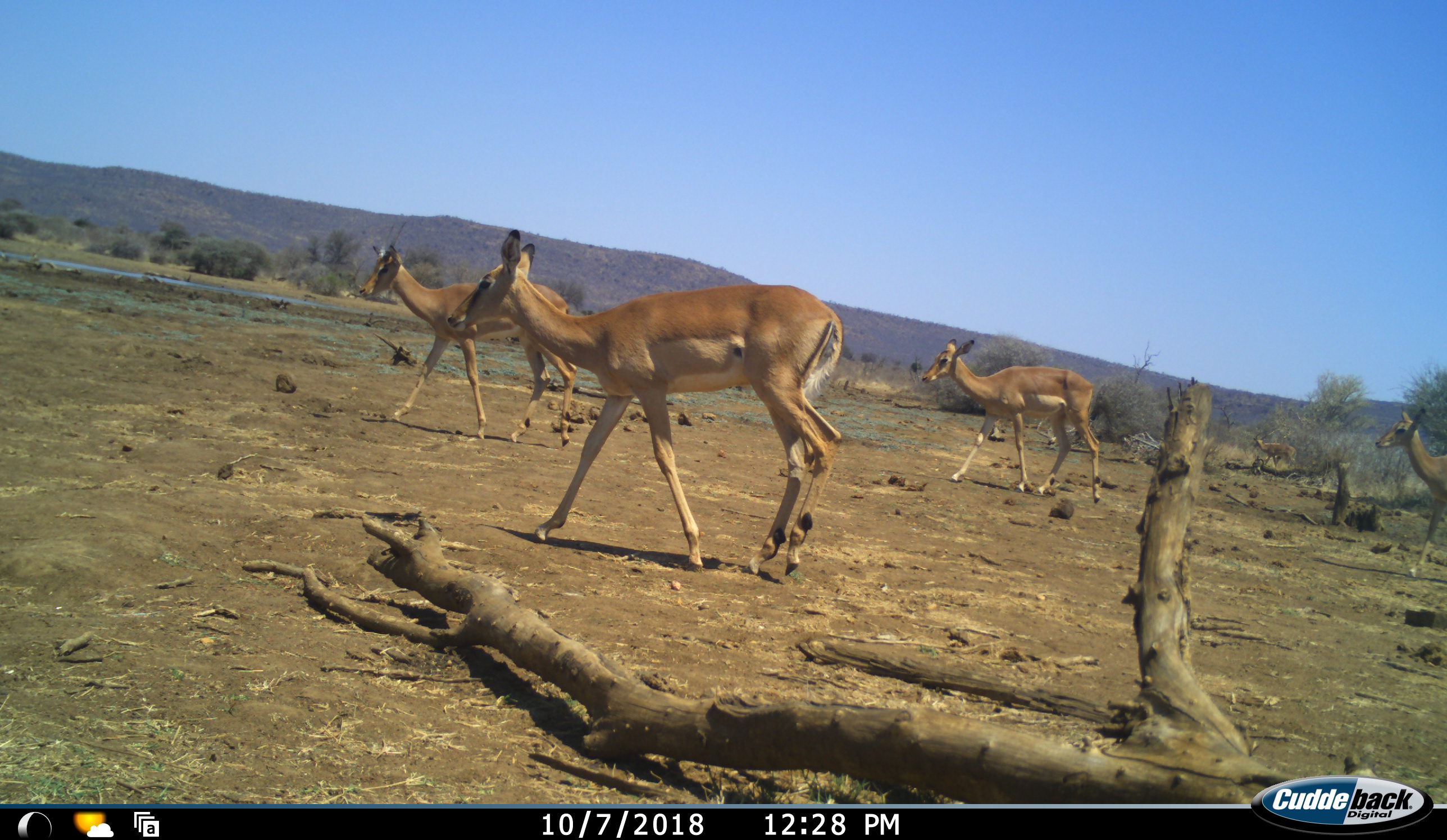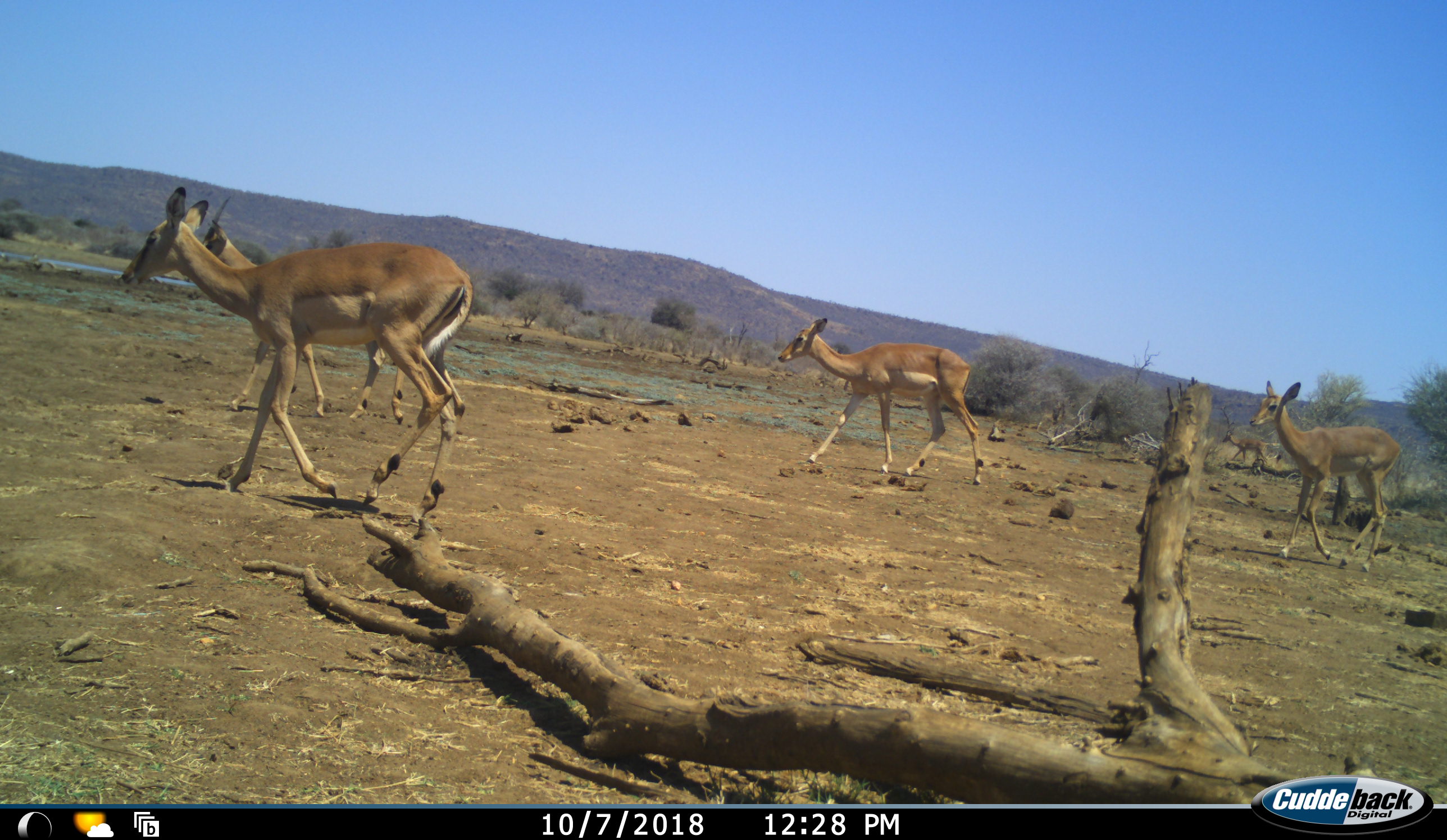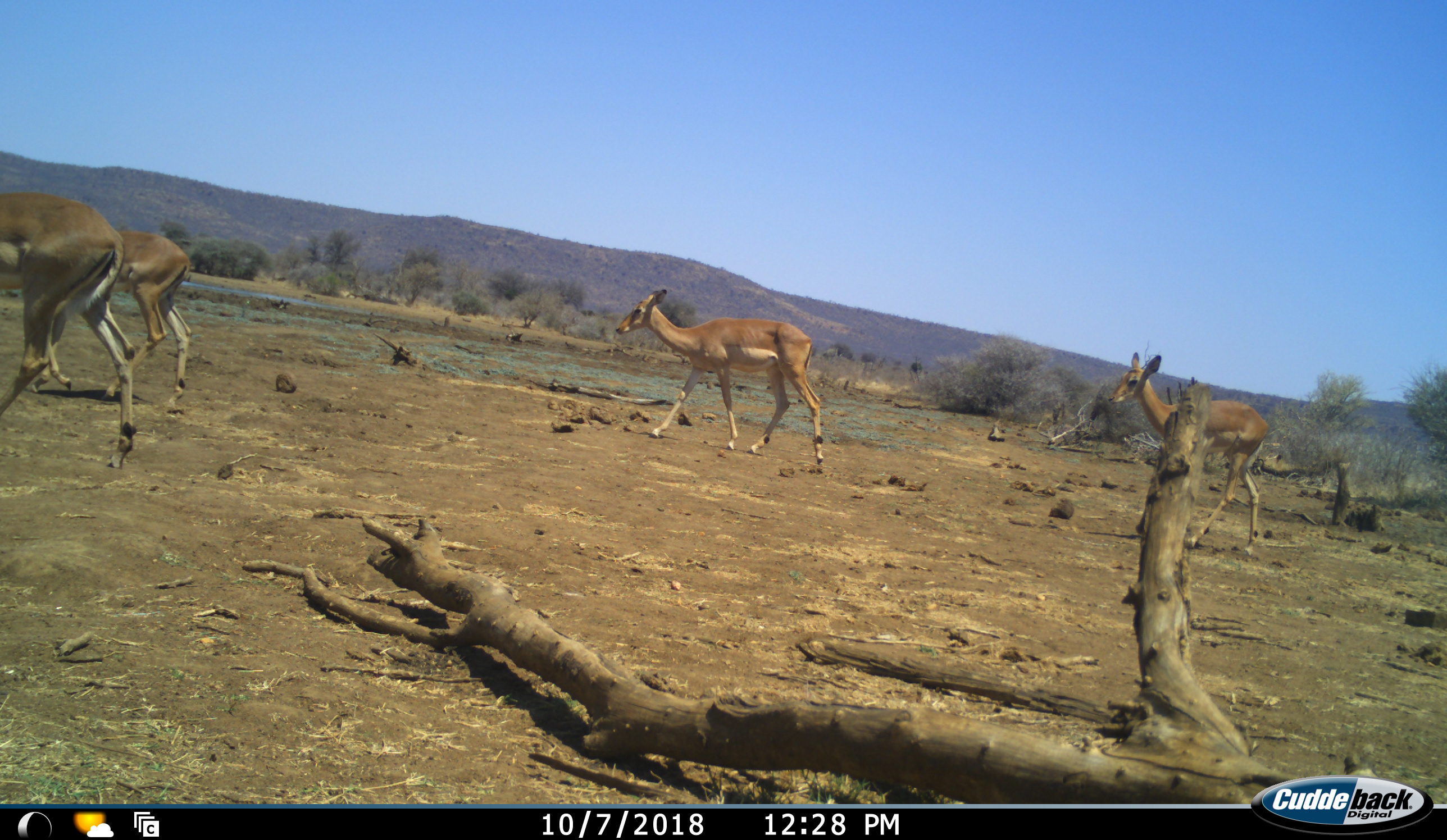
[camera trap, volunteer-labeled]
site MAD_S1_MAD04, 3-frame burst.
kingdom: Animalia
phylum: Chordata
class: Mammalia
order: Artiodactyla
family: Bovidae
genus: Aepyceros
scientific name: Aepyceros melampus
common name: impala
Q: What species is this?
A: Impala (Aepyceros melampus).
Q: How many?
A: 5.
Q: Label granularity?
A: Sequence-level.